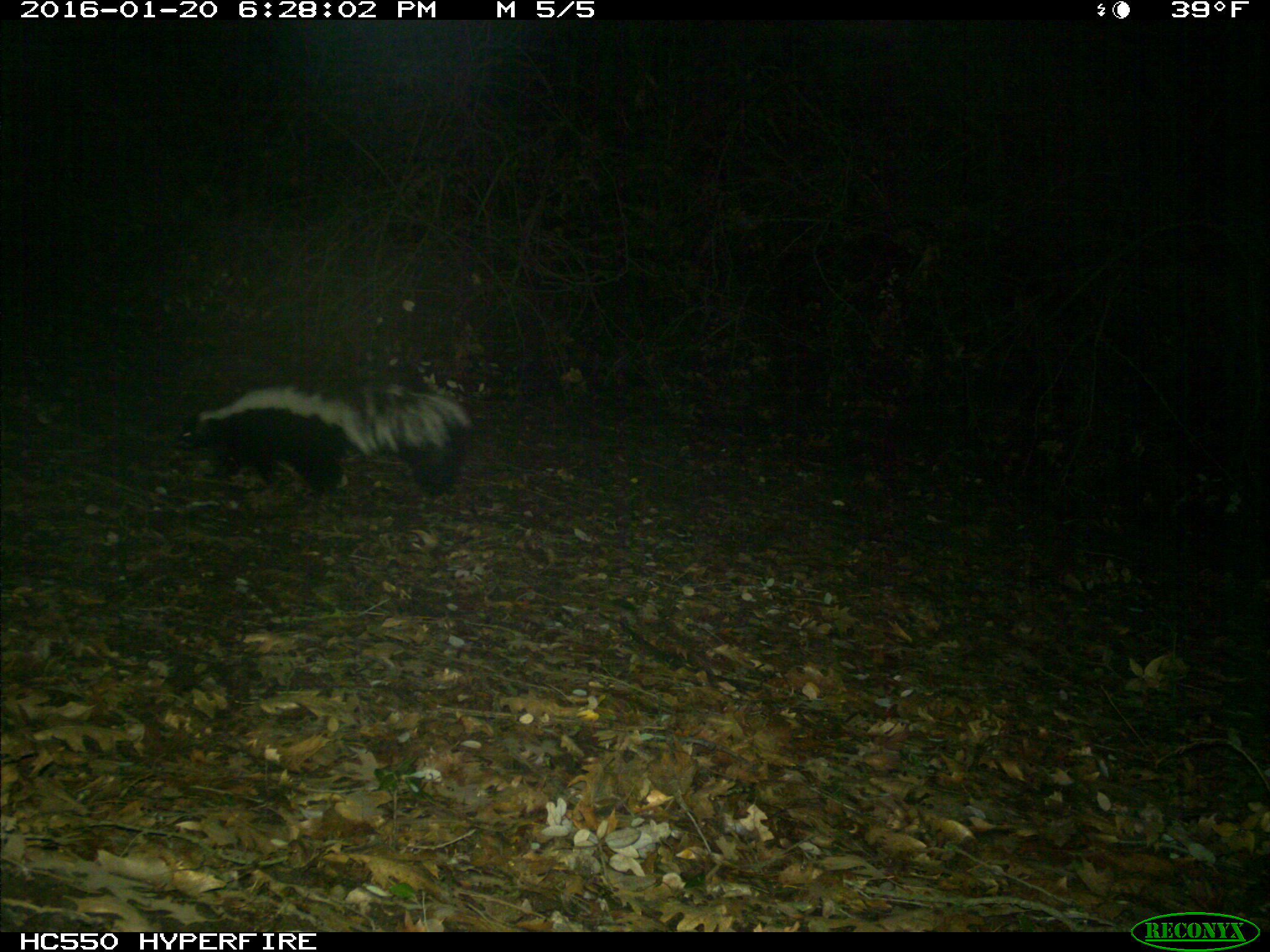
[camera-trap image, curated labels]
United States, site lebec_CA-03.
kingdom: Animalia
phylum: Chordata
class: Mammalia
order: Carnivora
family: Mephitidae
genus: Mephitis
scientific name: Mephitis mephitis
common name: striped skunk